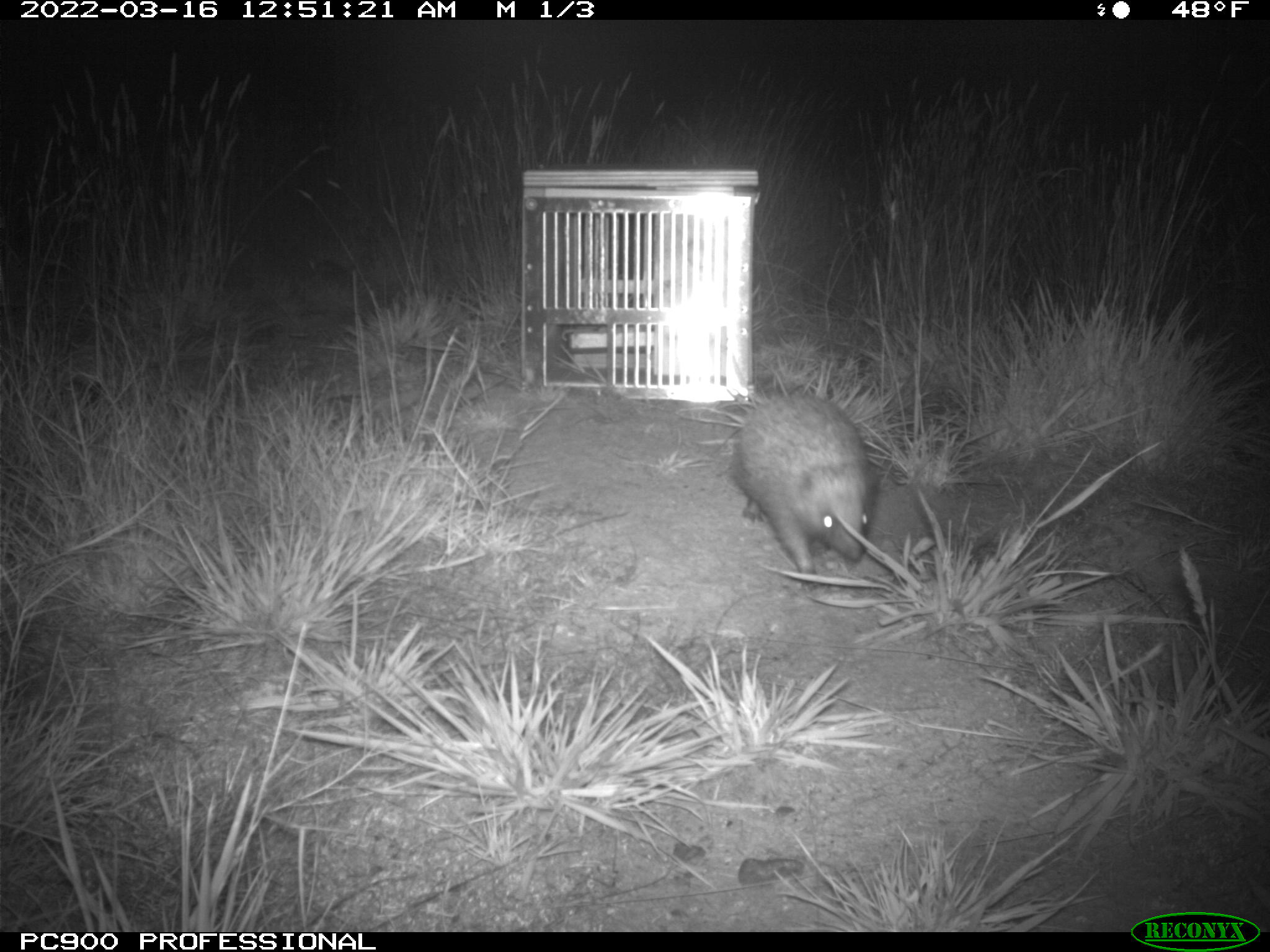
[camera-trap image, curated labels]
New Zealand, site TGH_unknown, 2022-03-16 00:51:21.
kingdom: Animalia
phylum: Chordata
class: Mammalia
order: Eulipotyphla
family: Erinaceidae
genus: Erinaceus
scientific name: Erinaceus europaeus europaeus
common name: european hedgehog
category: hedgehog